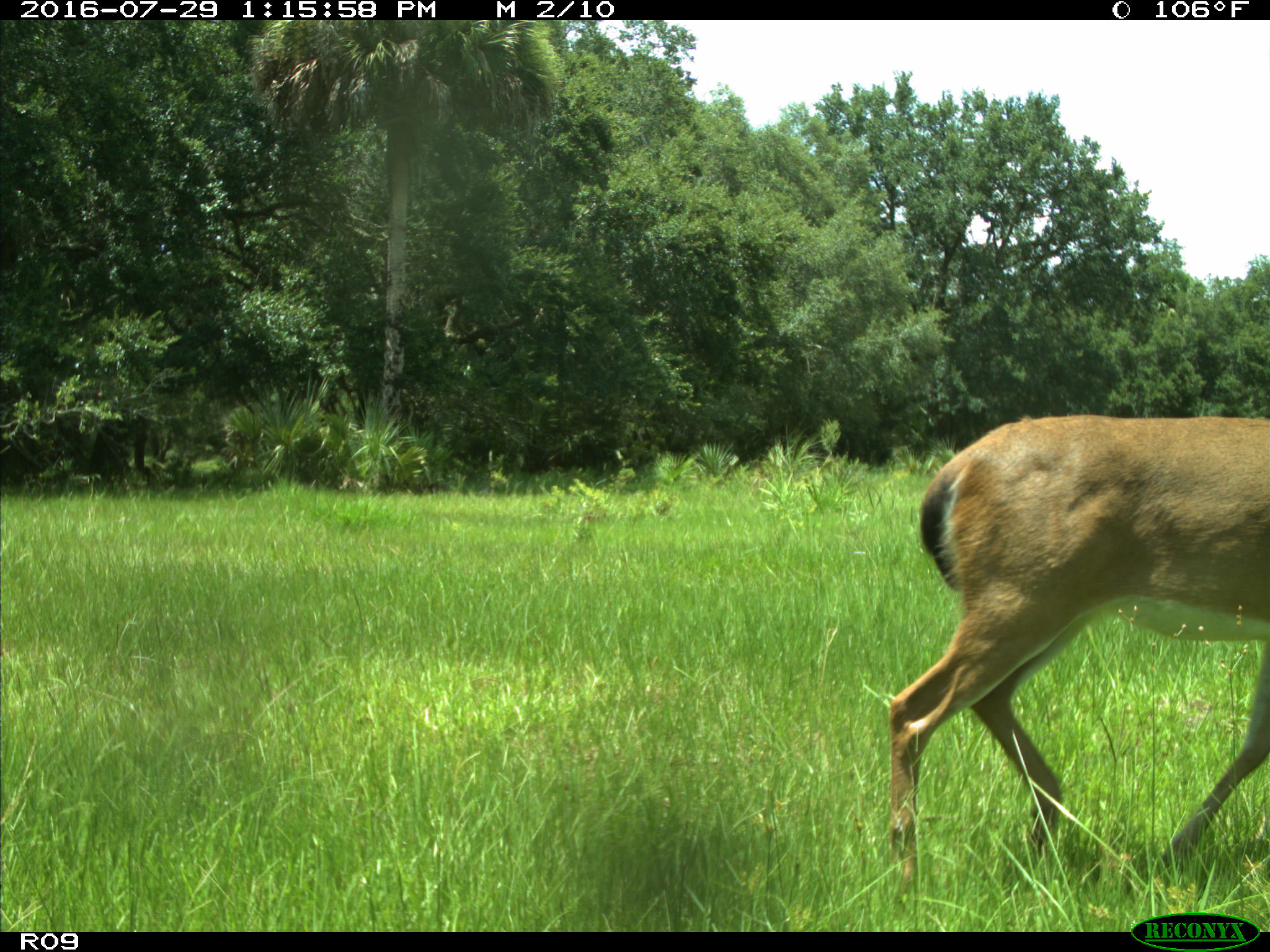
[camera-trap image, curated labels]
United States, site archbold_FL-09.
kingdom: Animalia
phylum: Chordata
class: Mammalia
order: Artiodactyla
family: Cervidae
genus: Odocoileus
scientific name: Odocoileus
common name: deer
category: unidentified deer